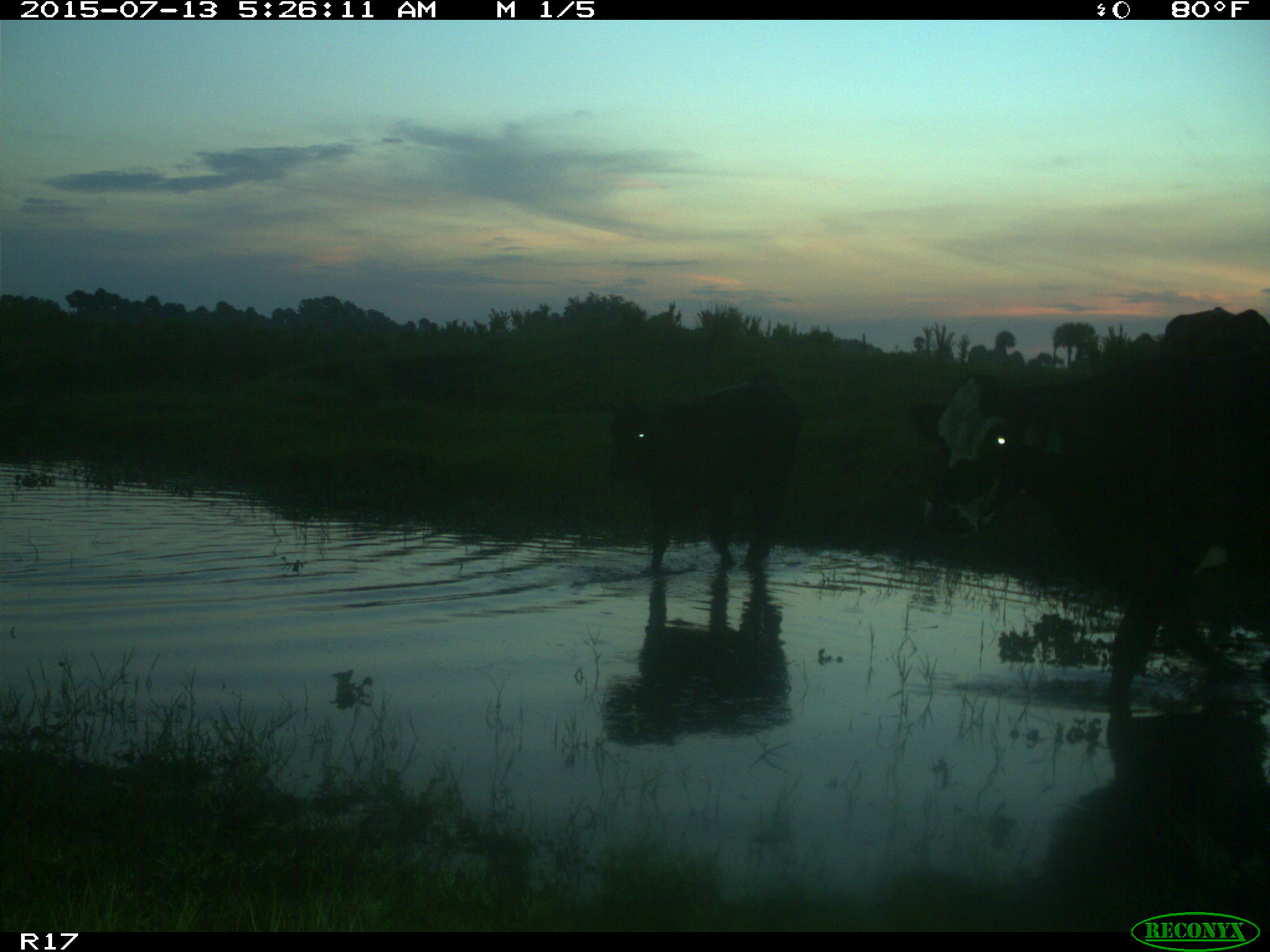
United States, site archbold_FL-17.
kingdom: Animalia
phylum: Chordata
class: Mammalia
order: Artiodactyla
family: Bovidae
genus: Bos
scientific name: Bos taurus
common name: domestic cow